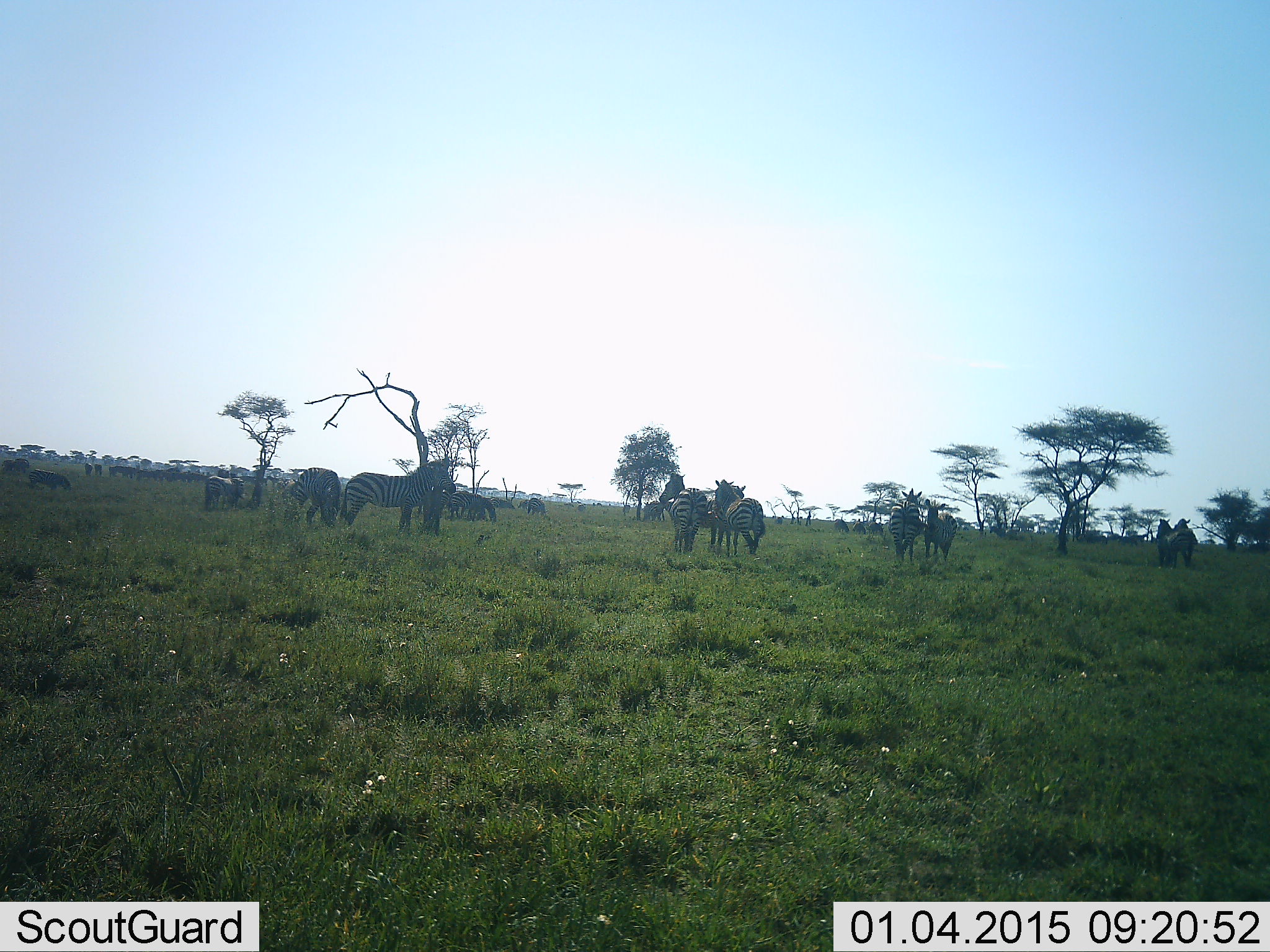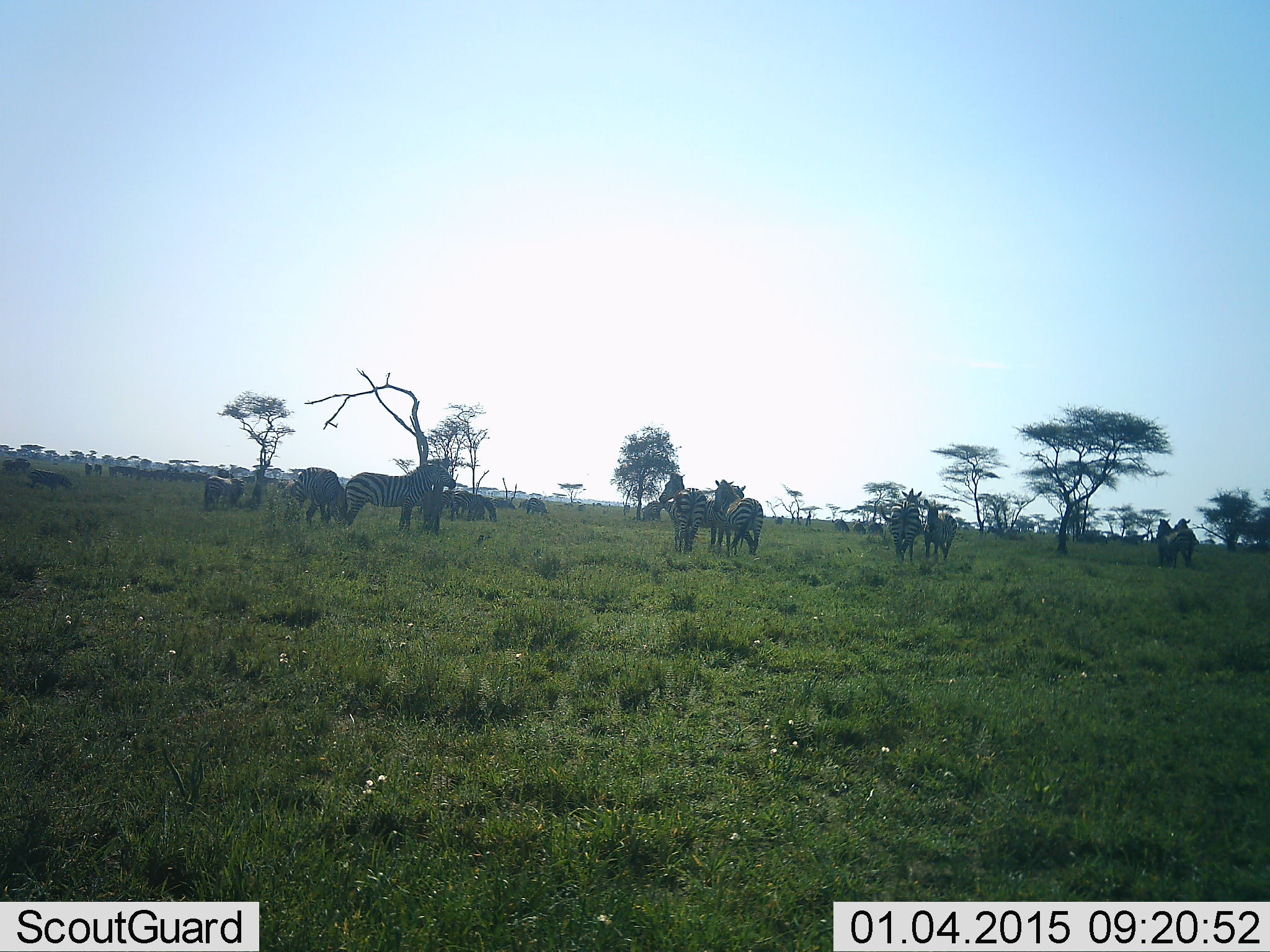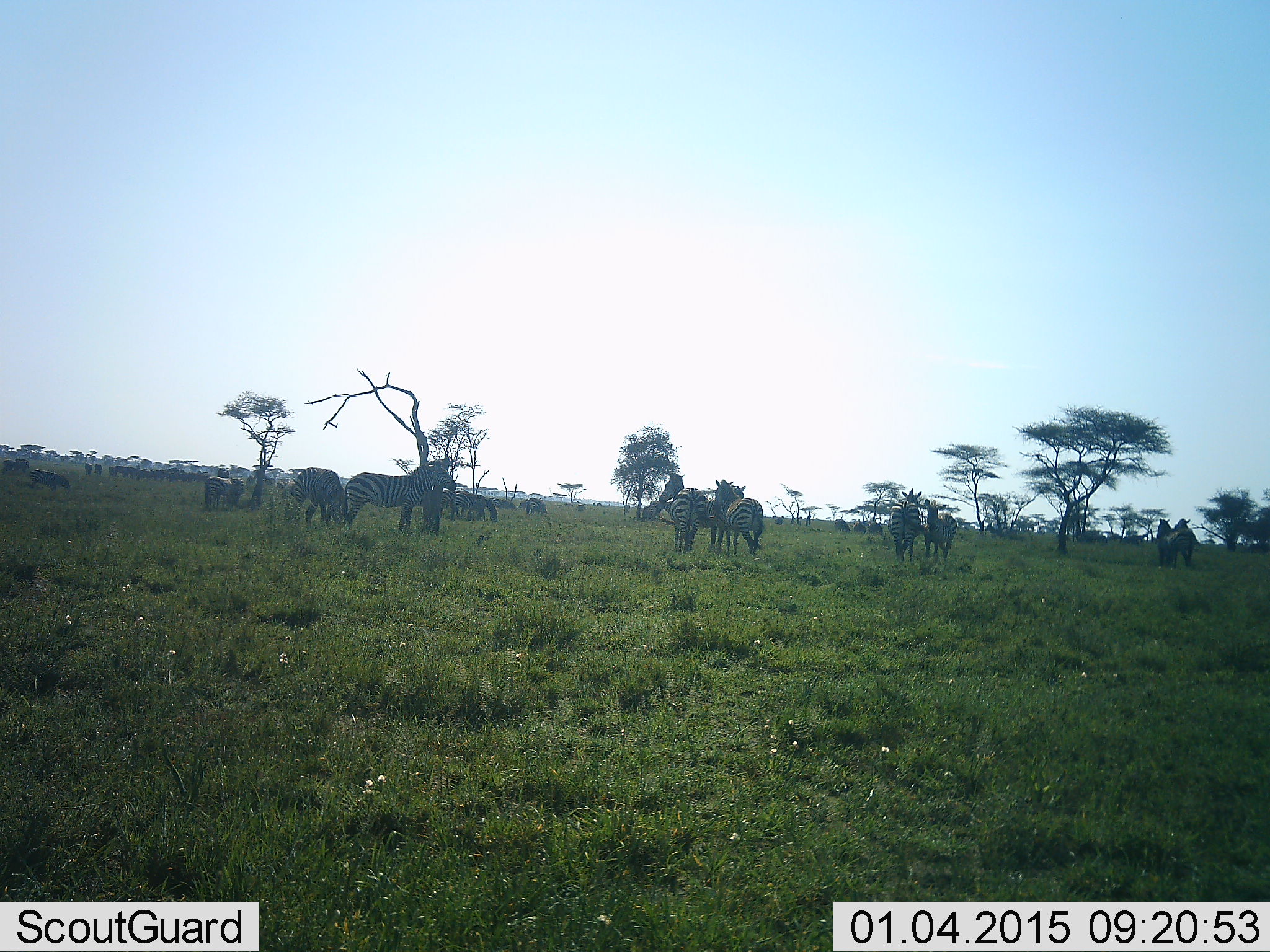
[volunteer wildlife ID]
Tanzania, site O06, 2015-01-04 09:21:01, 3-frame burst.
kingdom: Animalia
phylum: Chordata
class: Mammalia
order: Perissodactyla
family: Equidae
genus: Equus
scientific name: Equus quagga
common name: plains zebra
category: zebra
Zebra (plains zebra) (Equus quagga), count 11-50. Behavior (volunteer vote fractions): standing 83%, resting 17%, moving 0%, interacting 25%. Young present (vote fraction): 8%. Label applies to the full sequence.